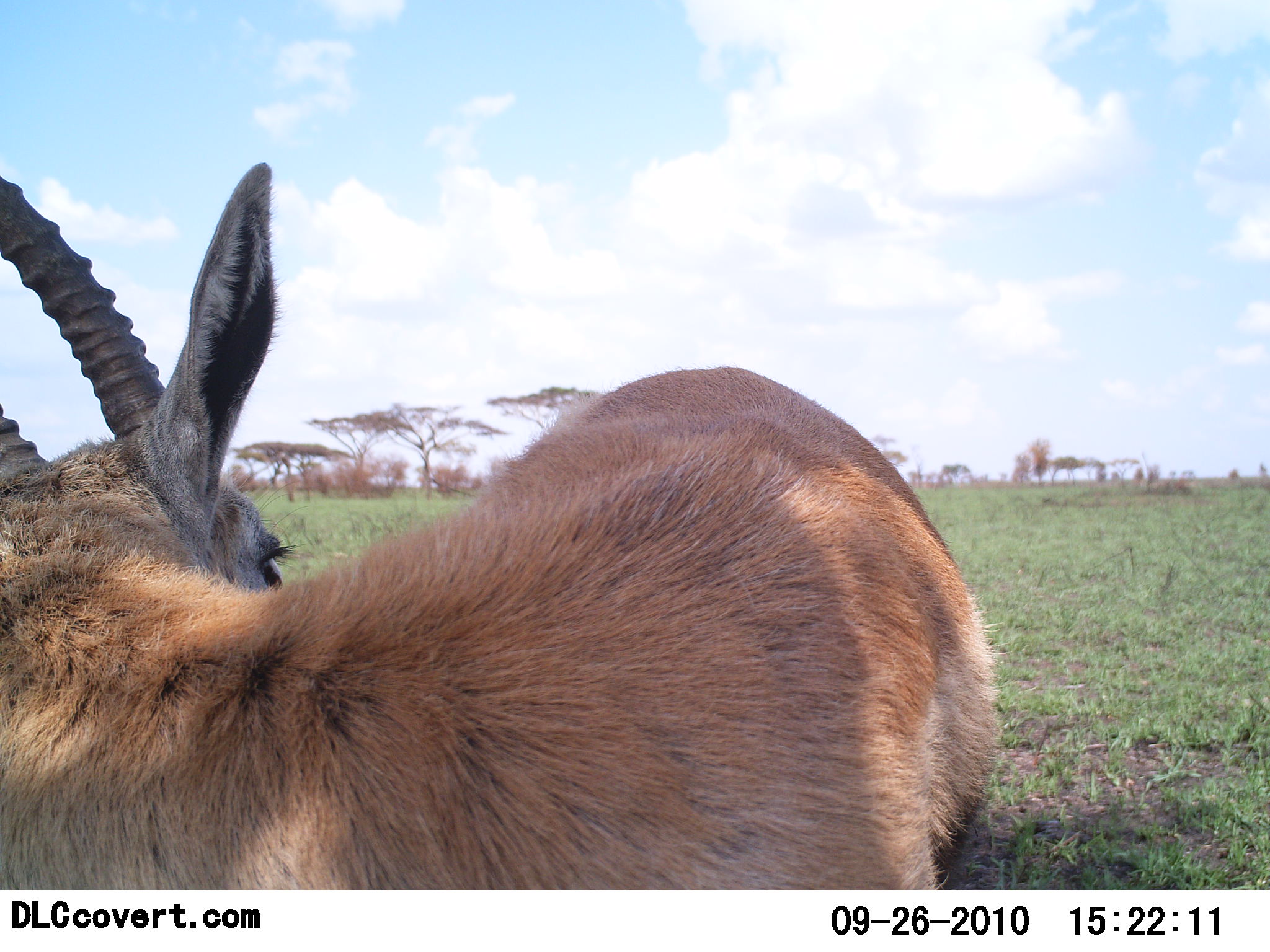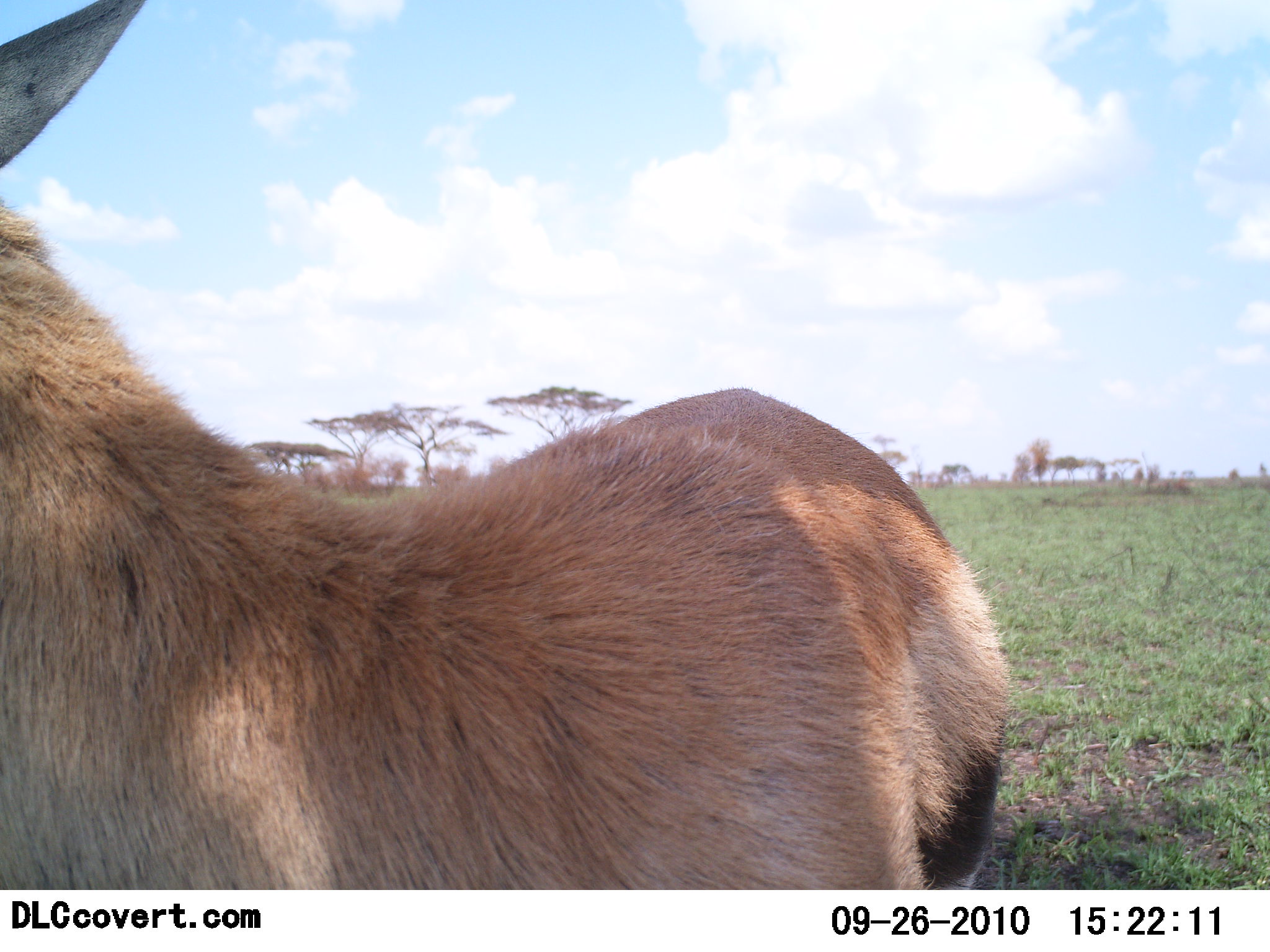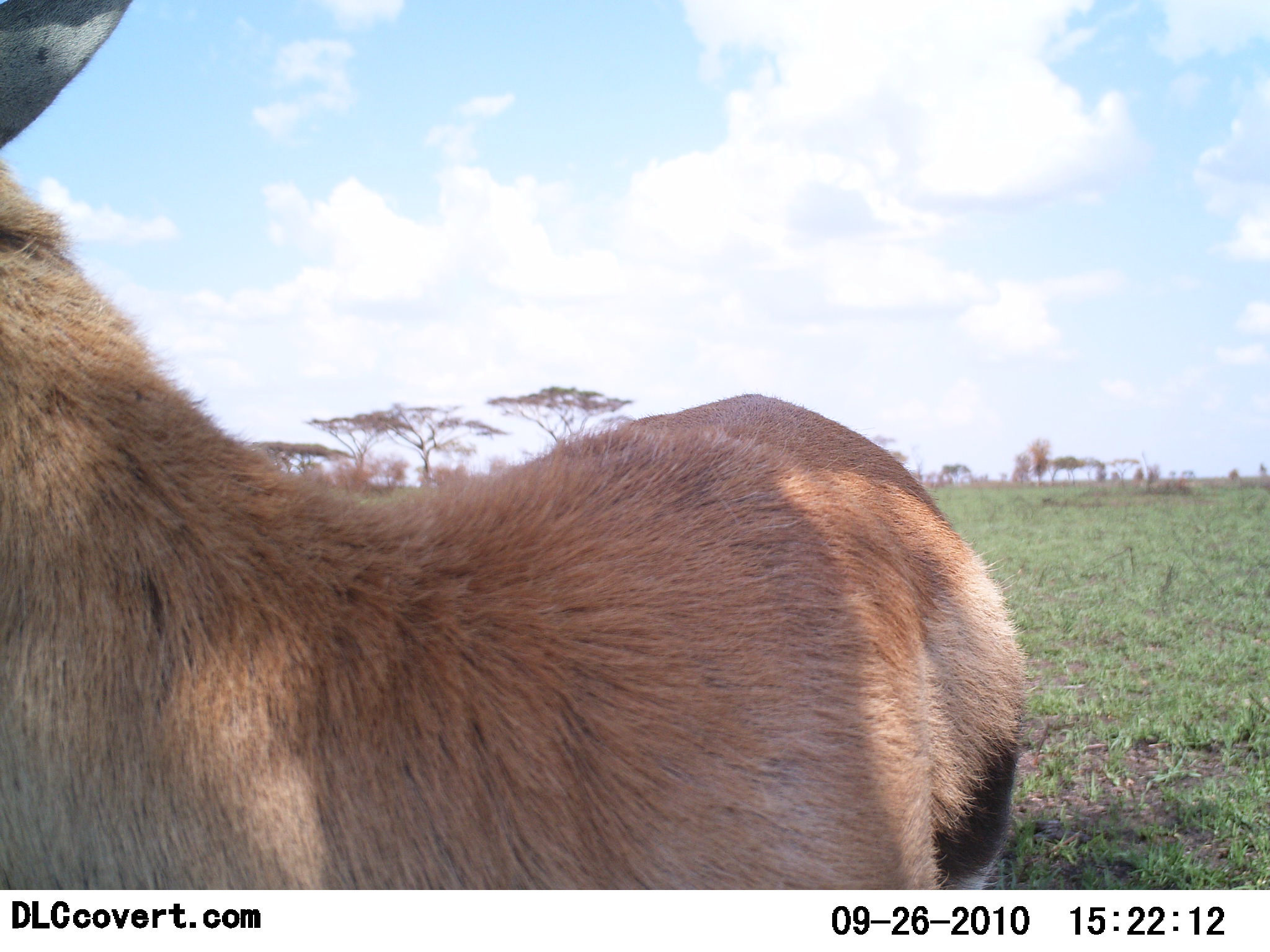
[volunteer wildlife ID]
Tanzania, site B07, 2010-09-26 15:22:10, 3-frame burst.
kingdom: Animalia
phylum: Chordata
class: Mammalia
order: Artiodactyla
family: Bovidae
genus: Eudorcas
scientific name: Eudorcas thomsonii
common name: thomson's gazelle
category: gazellethomsons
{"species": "gazellethomsons (thomson's gazelle) (Eudorcas thomsonii)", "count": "1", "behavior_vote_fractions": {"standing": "80%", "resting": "13%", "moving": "7%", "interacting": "7%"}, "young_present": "0%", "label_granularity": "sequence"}